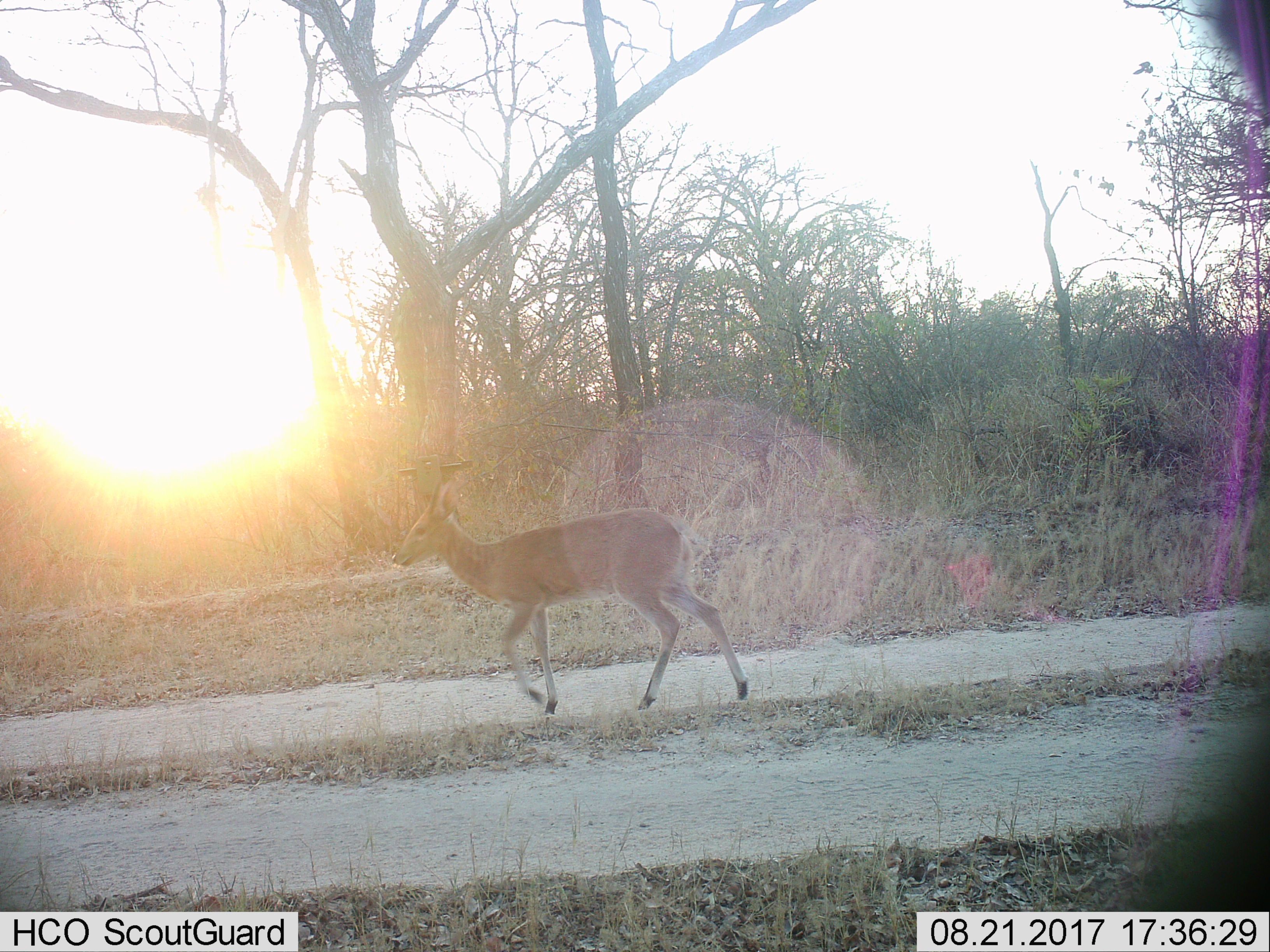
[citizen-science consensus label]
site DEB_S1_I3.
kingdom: Animalia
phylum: Chordata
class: Mammalia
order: Artiodactyla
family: Bovidae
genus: Sylvicapra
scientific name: Sylvicapra grimmia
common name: common duiker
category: duikercommongrey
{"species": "duikercommongrey (common duiker) (Sylvicapra grimmia)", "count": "1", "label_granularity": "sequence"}